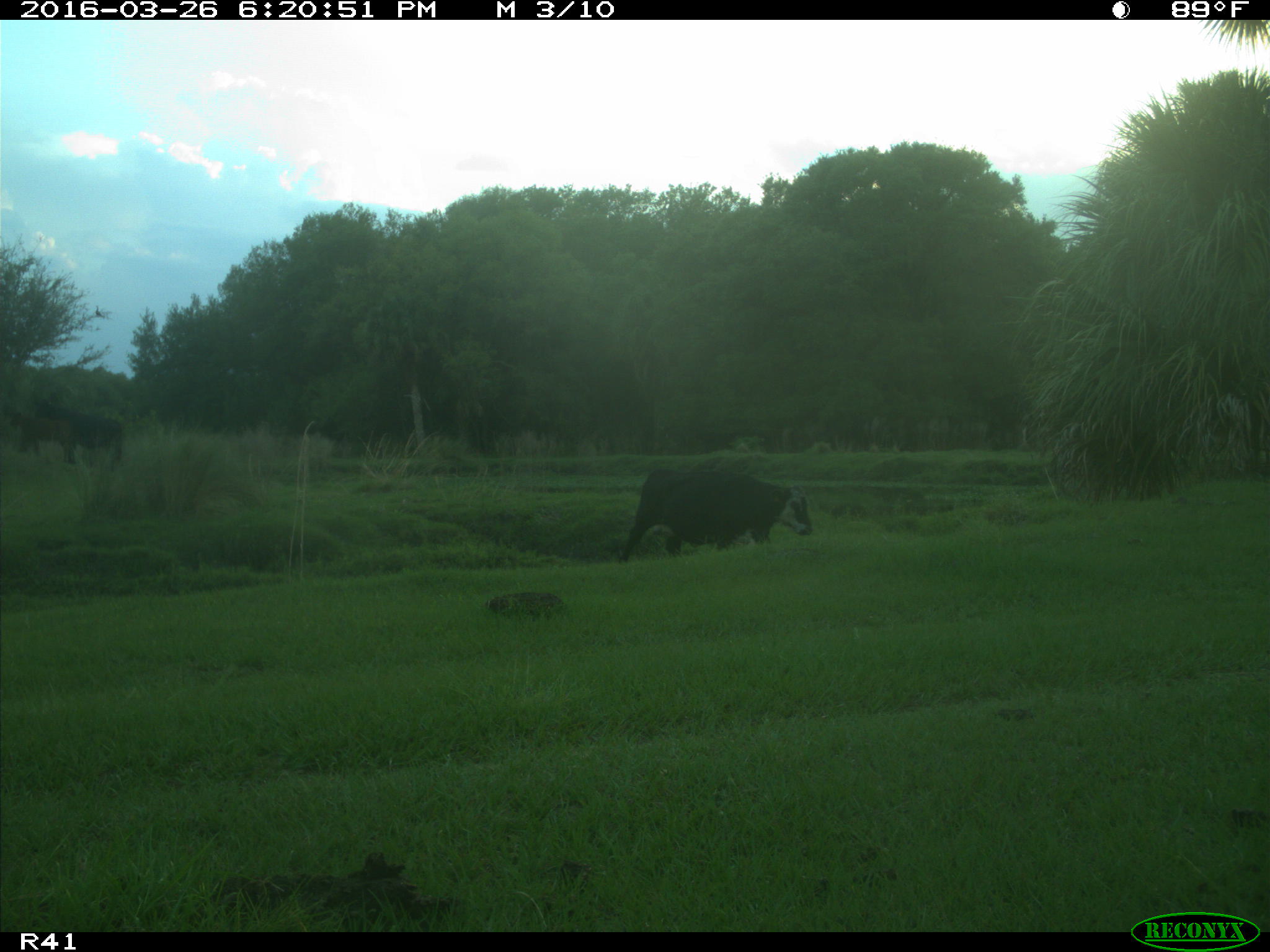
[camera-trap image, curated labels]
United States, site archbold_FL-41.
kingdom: Animalia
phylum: Chordata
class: Mammalia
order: Artiodactyla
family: Bovidae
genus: Bos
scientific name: Bos taurus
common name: domestic cow